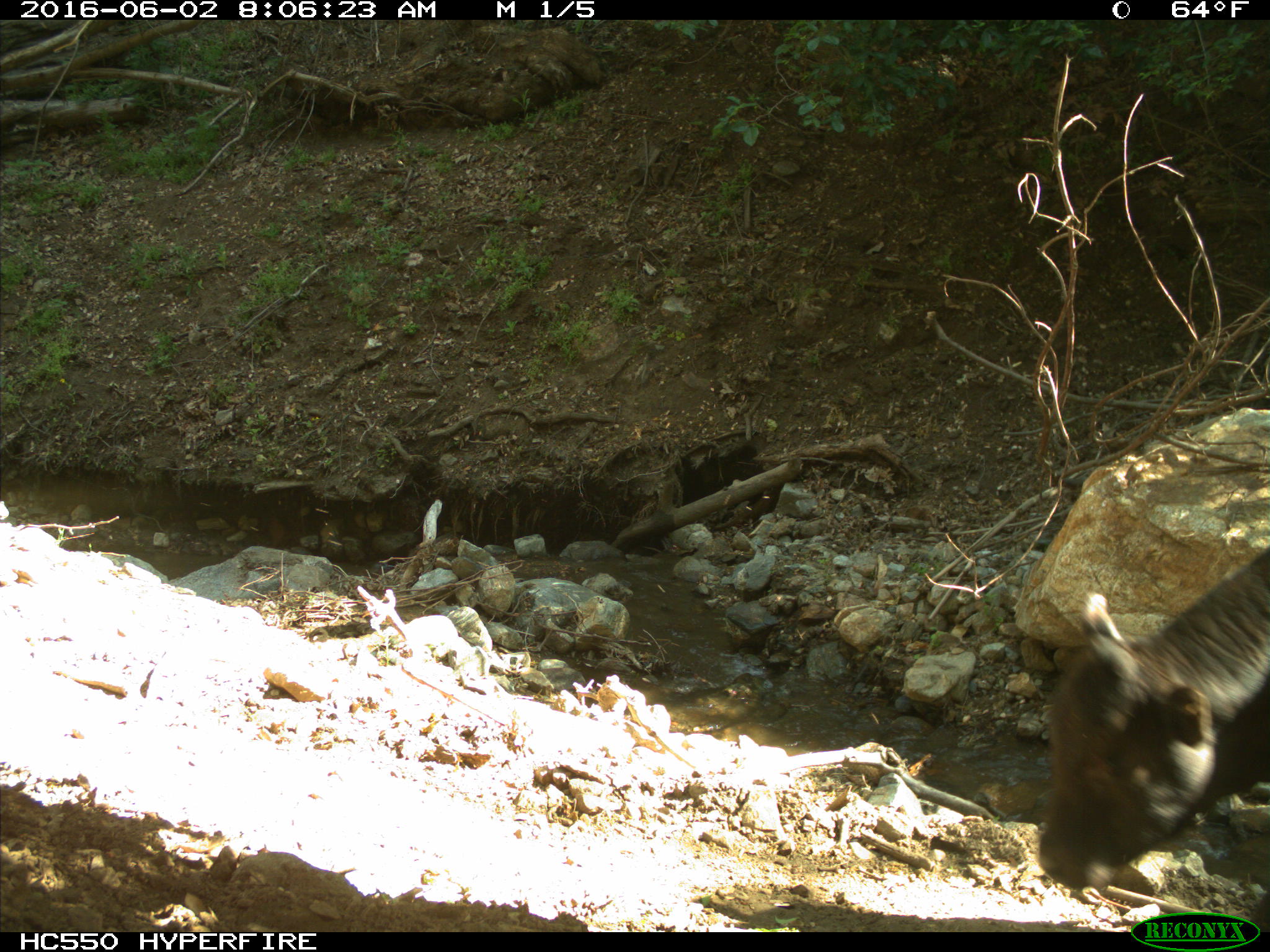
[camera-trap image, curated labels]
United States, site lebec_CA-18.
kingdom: Animalia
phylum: Chordata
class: Mammalia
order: Artiodactyla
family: Bovidae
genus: Bos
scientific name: Bos taurus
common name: domestic cow